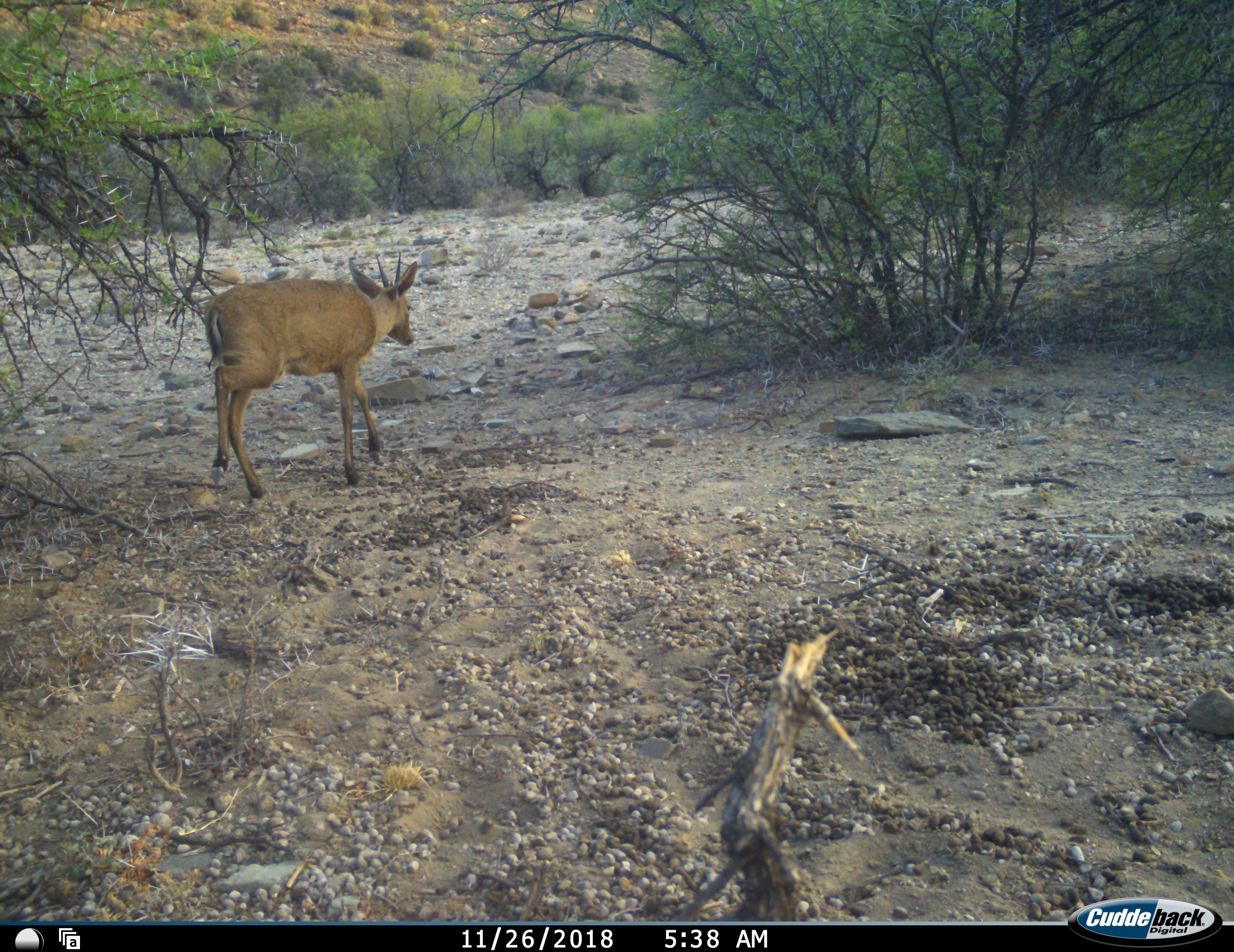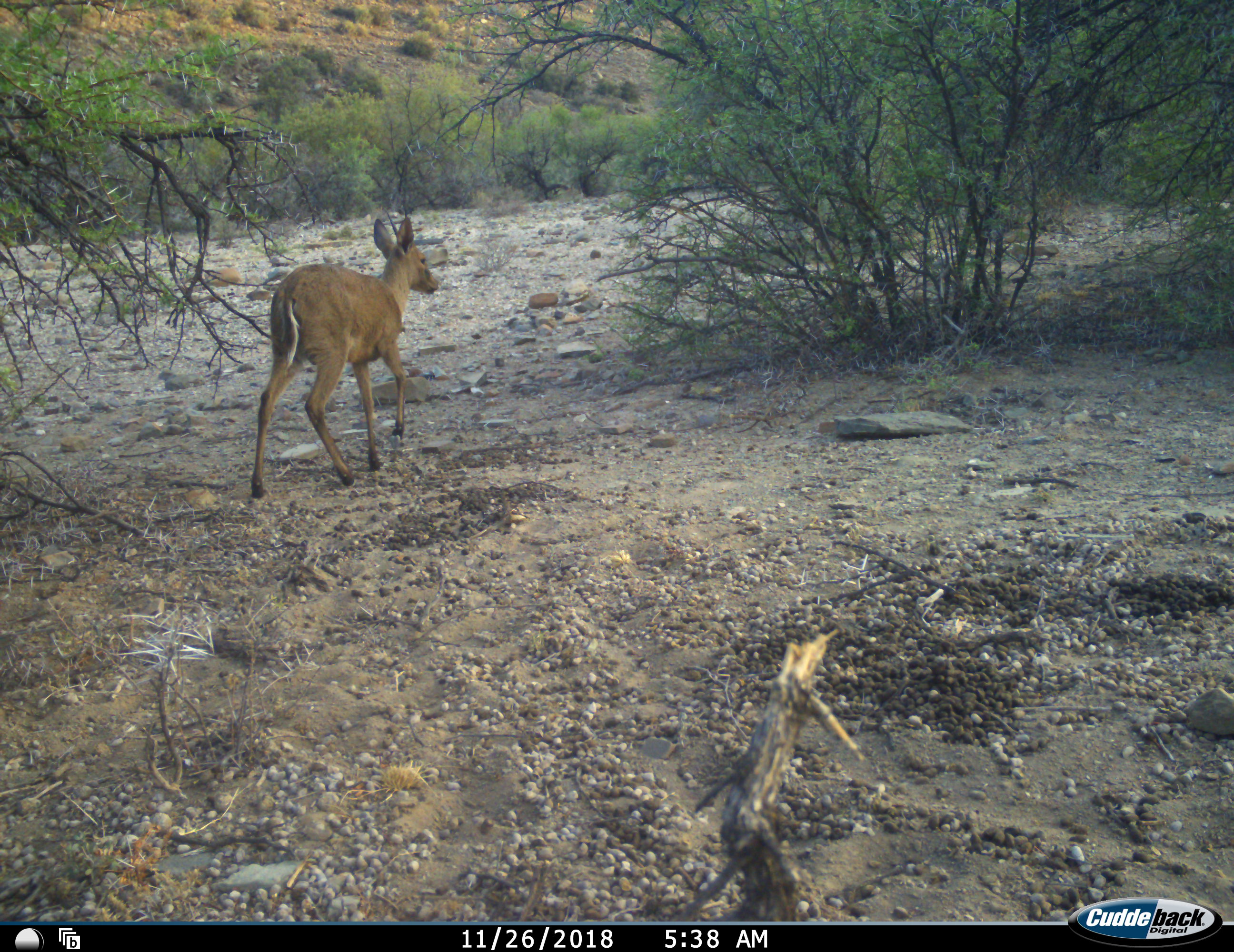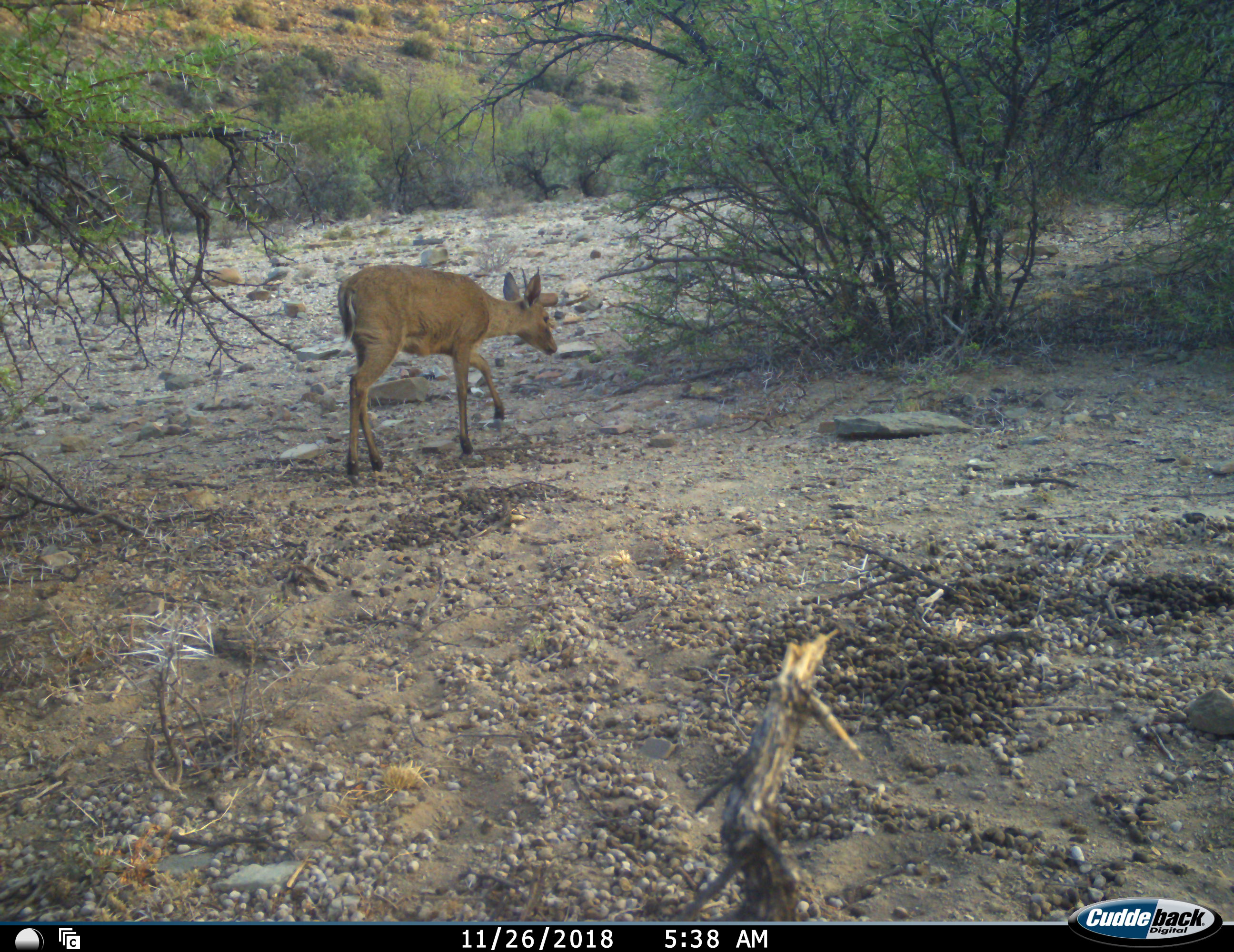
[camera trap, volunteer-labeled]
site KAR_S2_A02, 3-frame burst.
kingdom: Animalia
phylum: Chordata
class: Mammalia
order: Artiodactyla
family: Bovidae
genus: Sylvicapra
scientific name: Sylvicapra grimmia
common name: common duiker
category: duikercommongrey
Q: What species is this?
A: Duikercommongrey (common duiker) (Sylvicapra grimmia).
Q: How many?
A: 1.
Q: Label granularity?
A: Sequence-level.